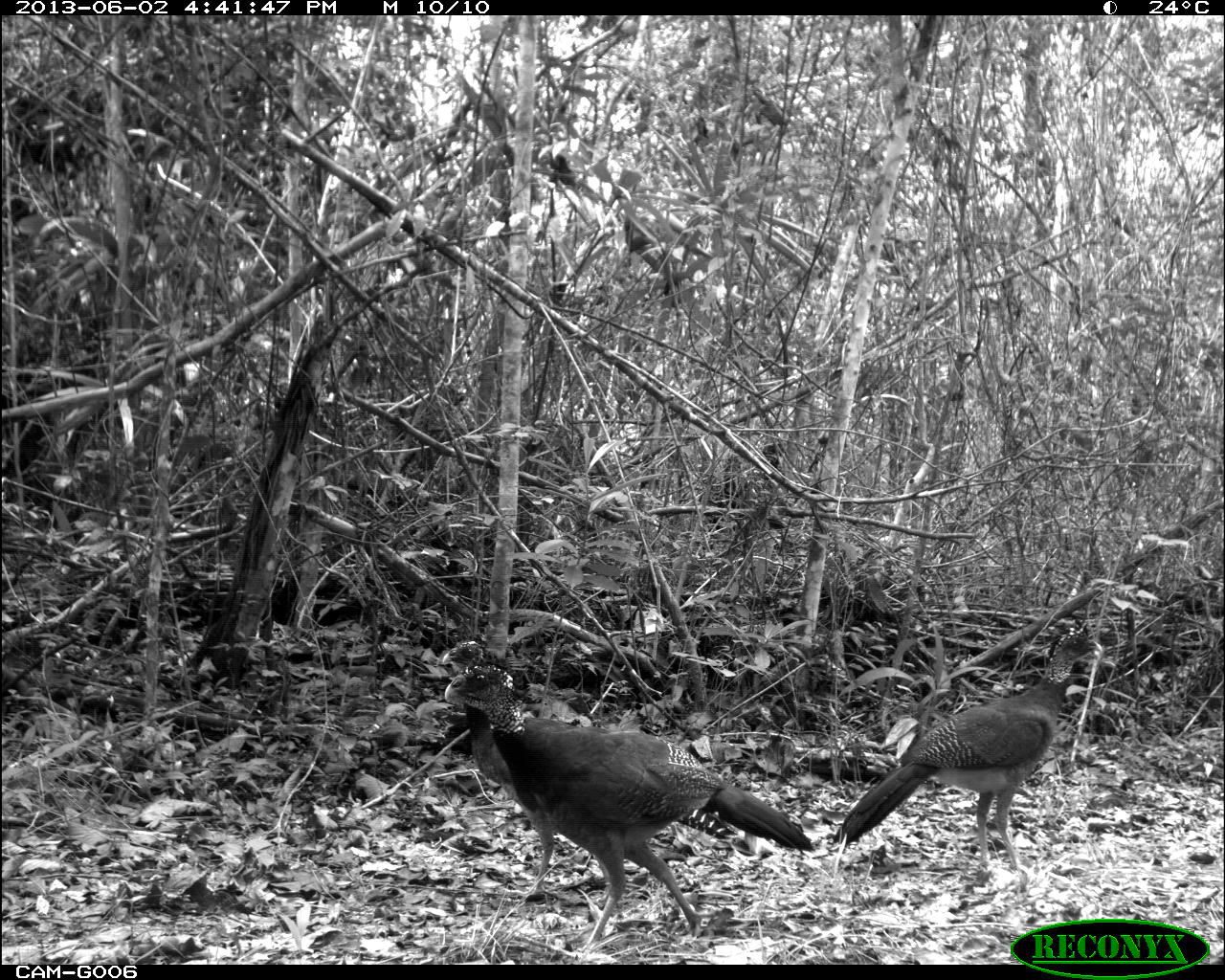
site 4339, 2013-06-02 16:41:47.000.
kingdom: Animalia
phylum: Chordata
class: Aves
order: Galliformes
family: Cracidae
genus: Crax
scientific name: Crax rubra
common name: great curassow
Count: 3.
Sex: female.